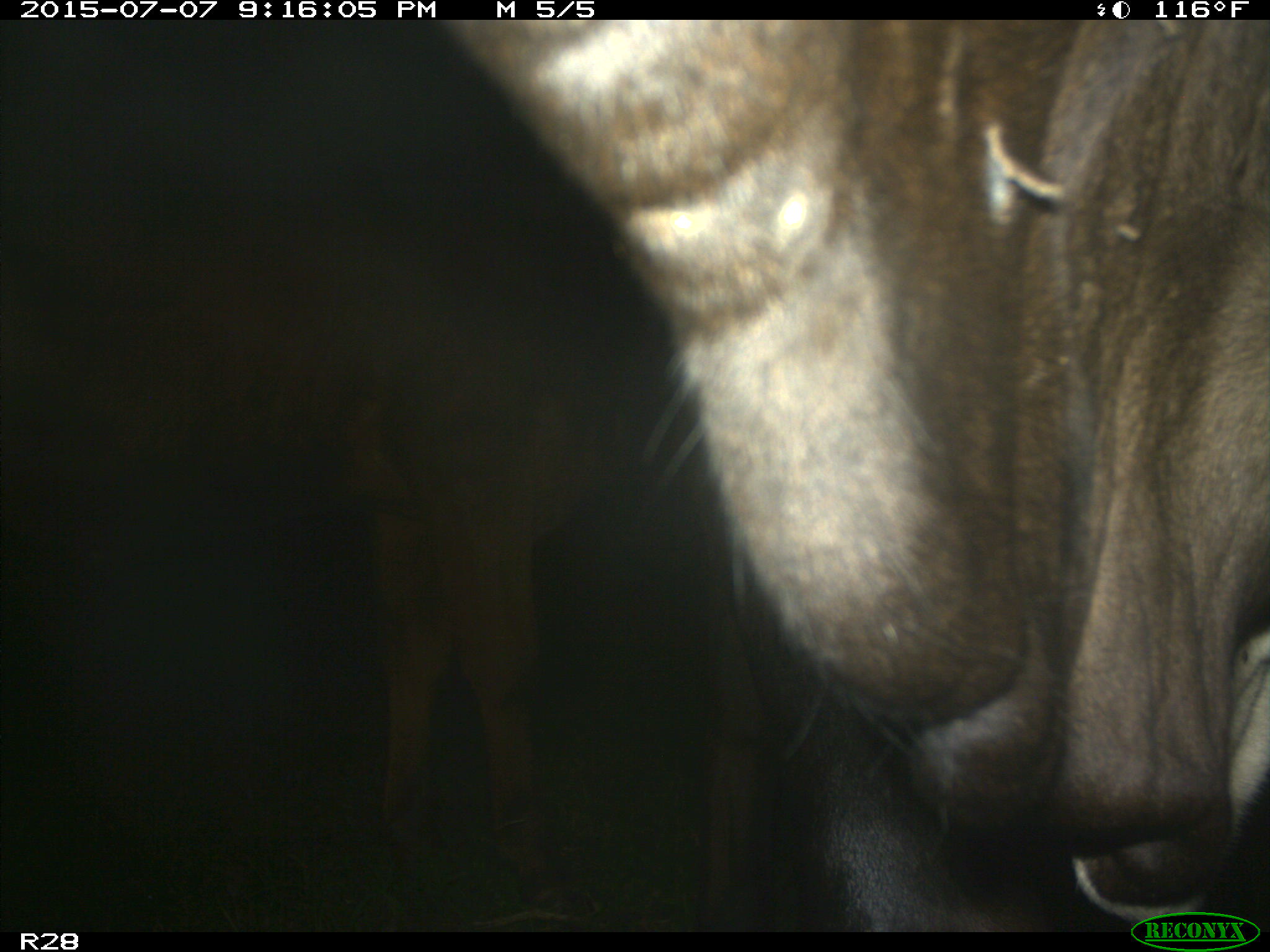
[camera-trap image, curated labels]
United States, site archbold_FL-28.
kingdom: Animalia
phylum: Chordata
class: Mammalia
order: Artiodactyla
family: Bovidae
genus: Bos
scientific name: Bos taurus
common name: domestic cow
Bos taurus (domestic cow).